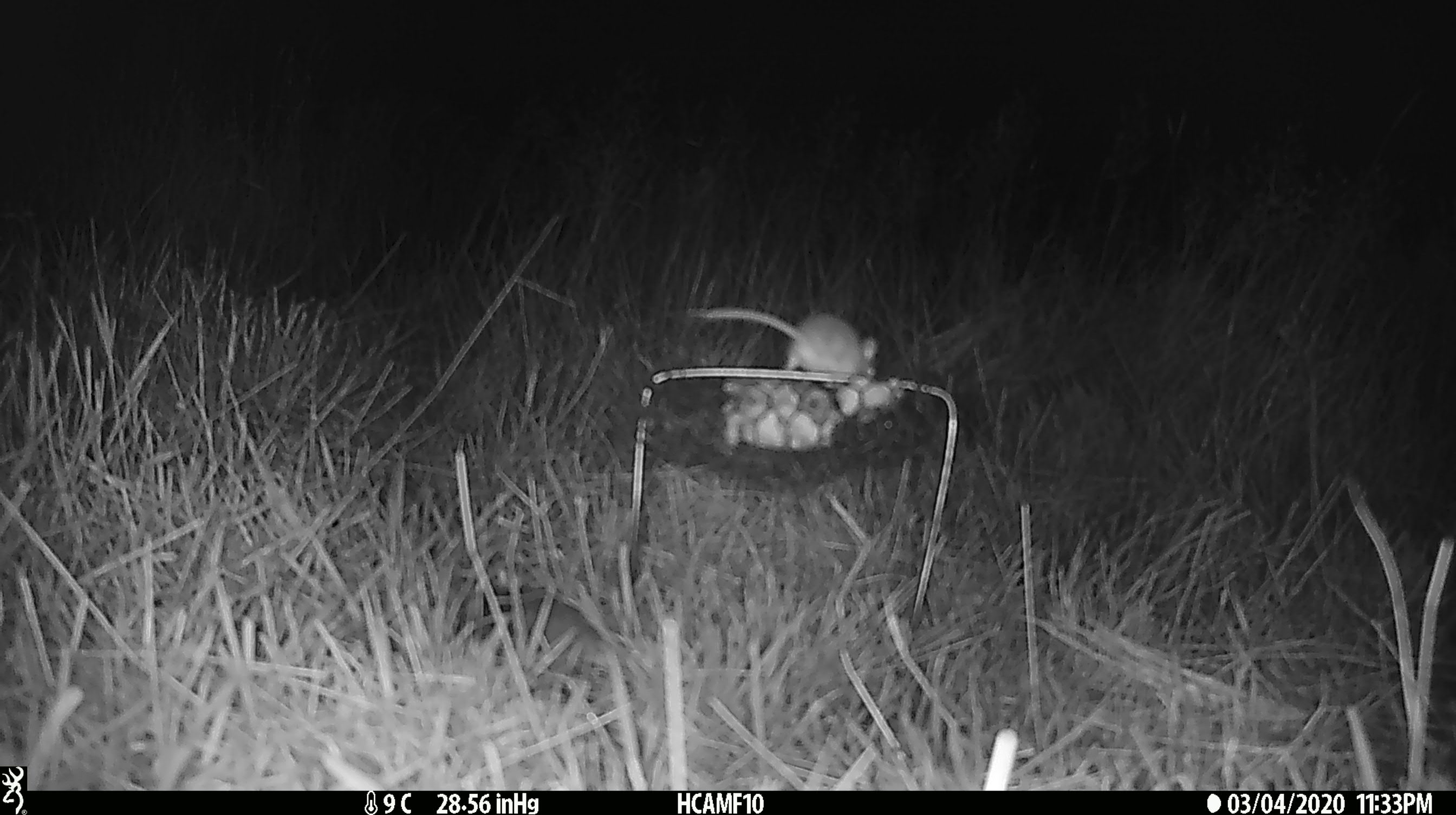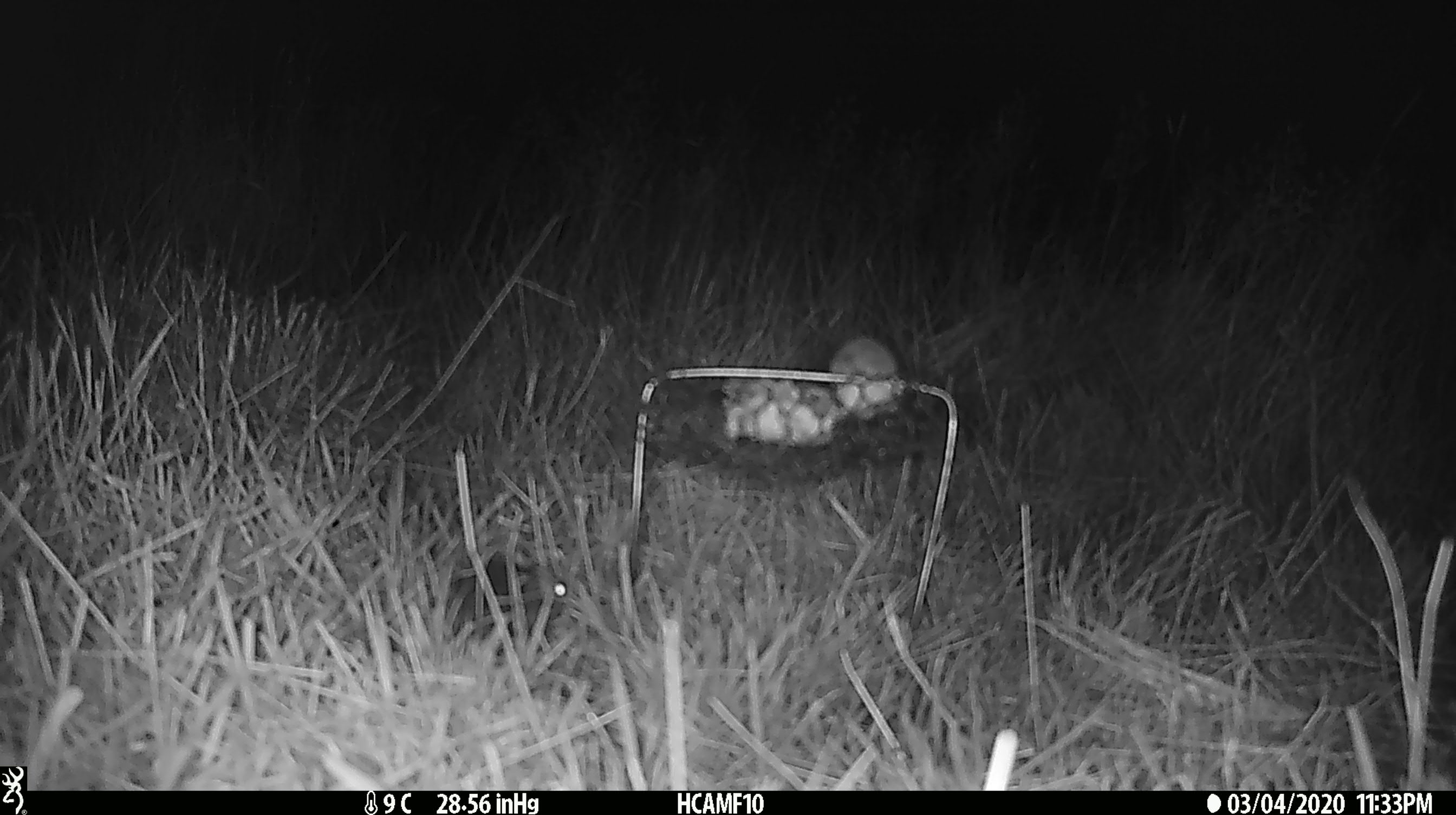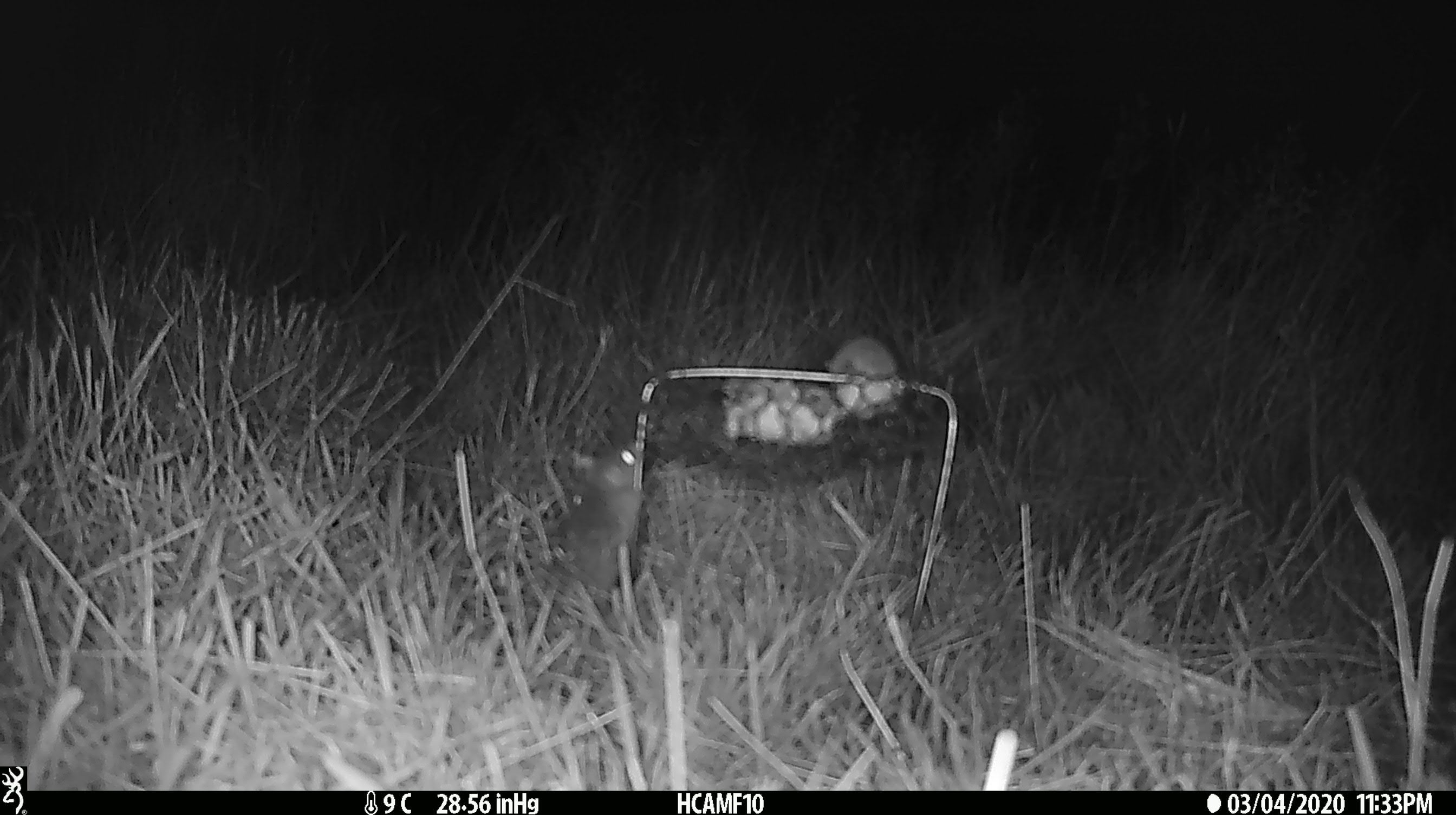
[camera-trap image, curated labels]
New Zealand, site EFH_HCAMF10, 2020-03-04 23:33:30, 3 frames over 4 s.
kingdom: Animalia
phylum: Chordata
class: Mammalia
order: Rodentia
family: Muridae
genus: Mus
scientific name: Mus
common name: mouse